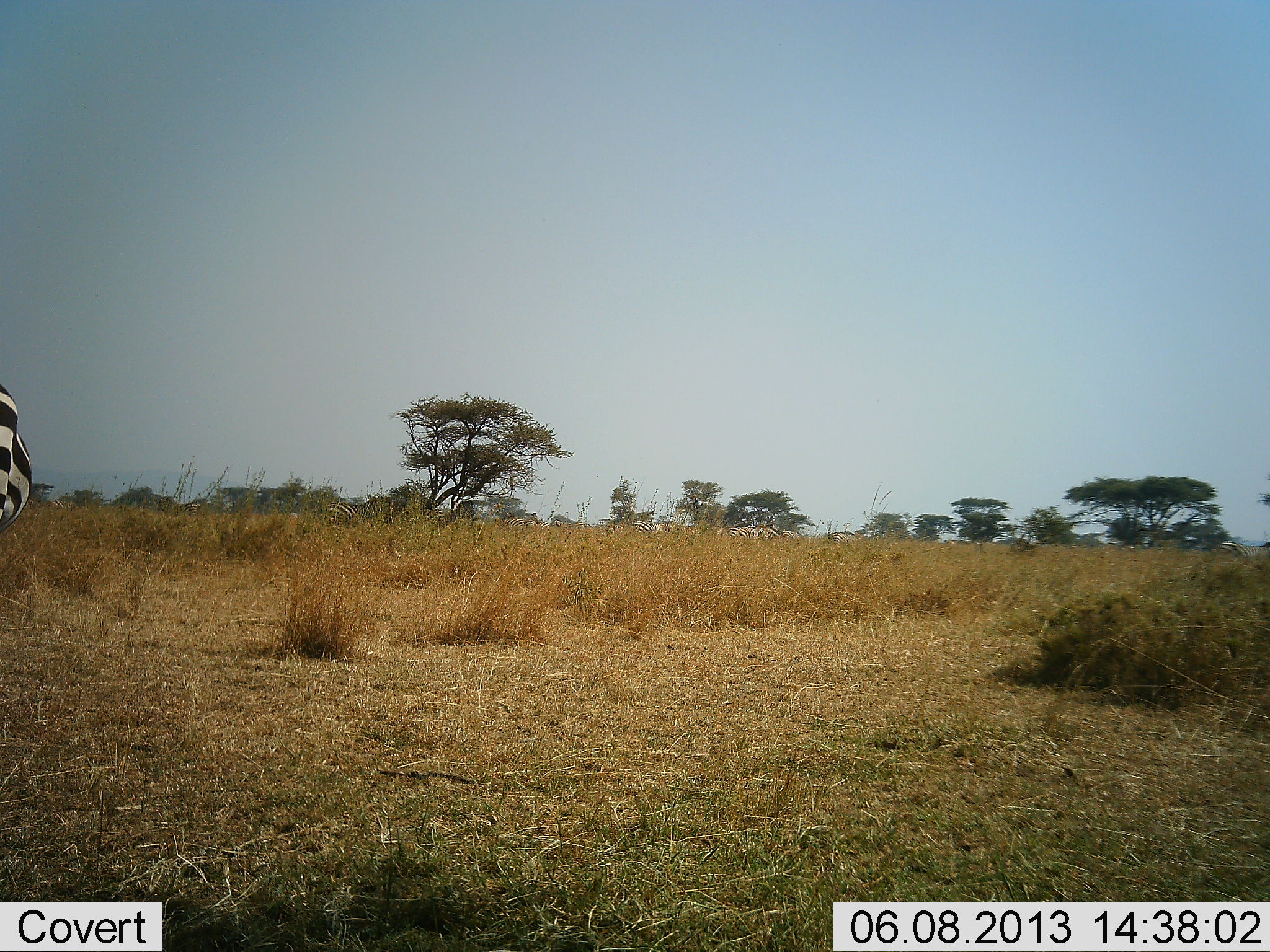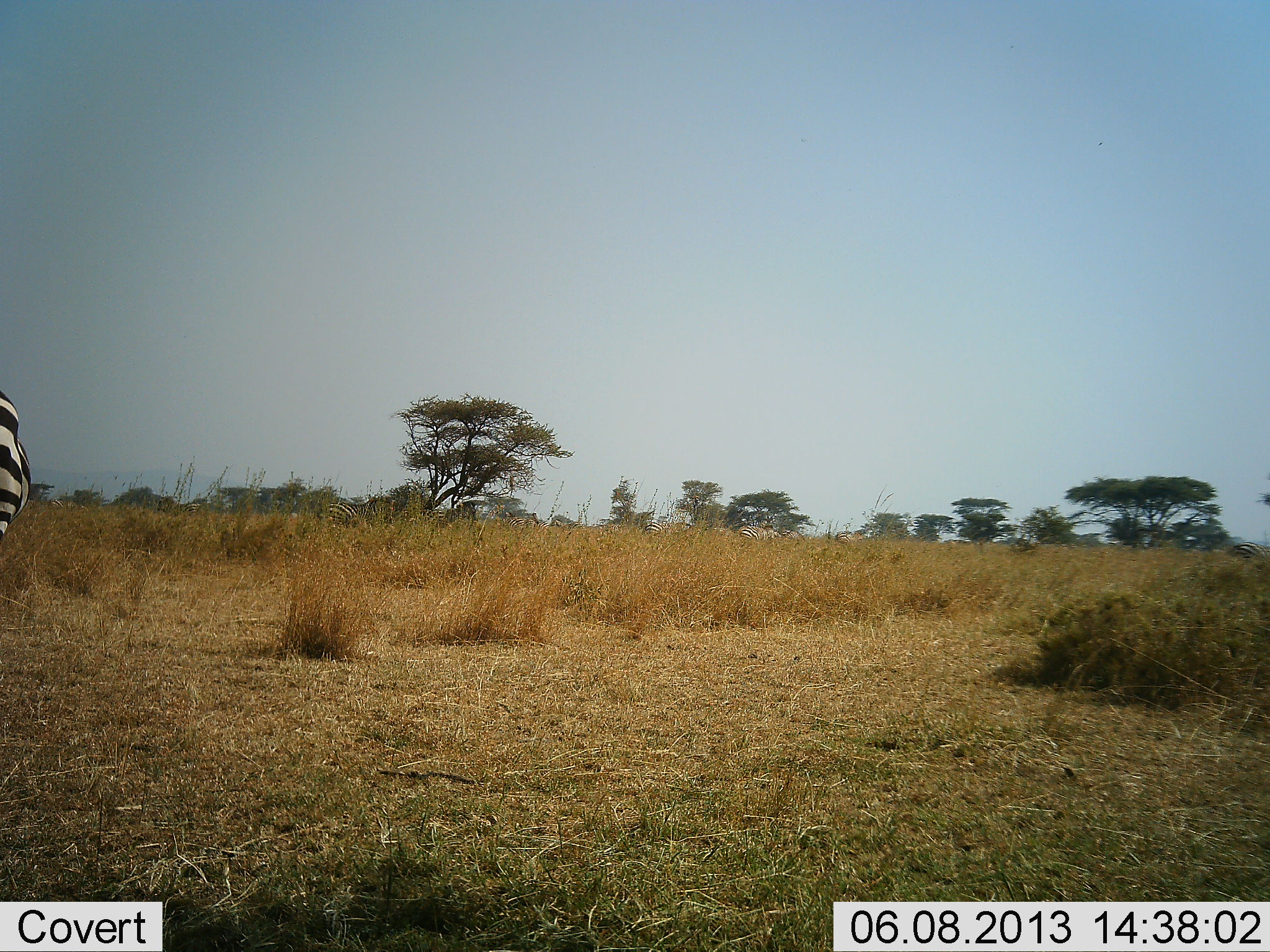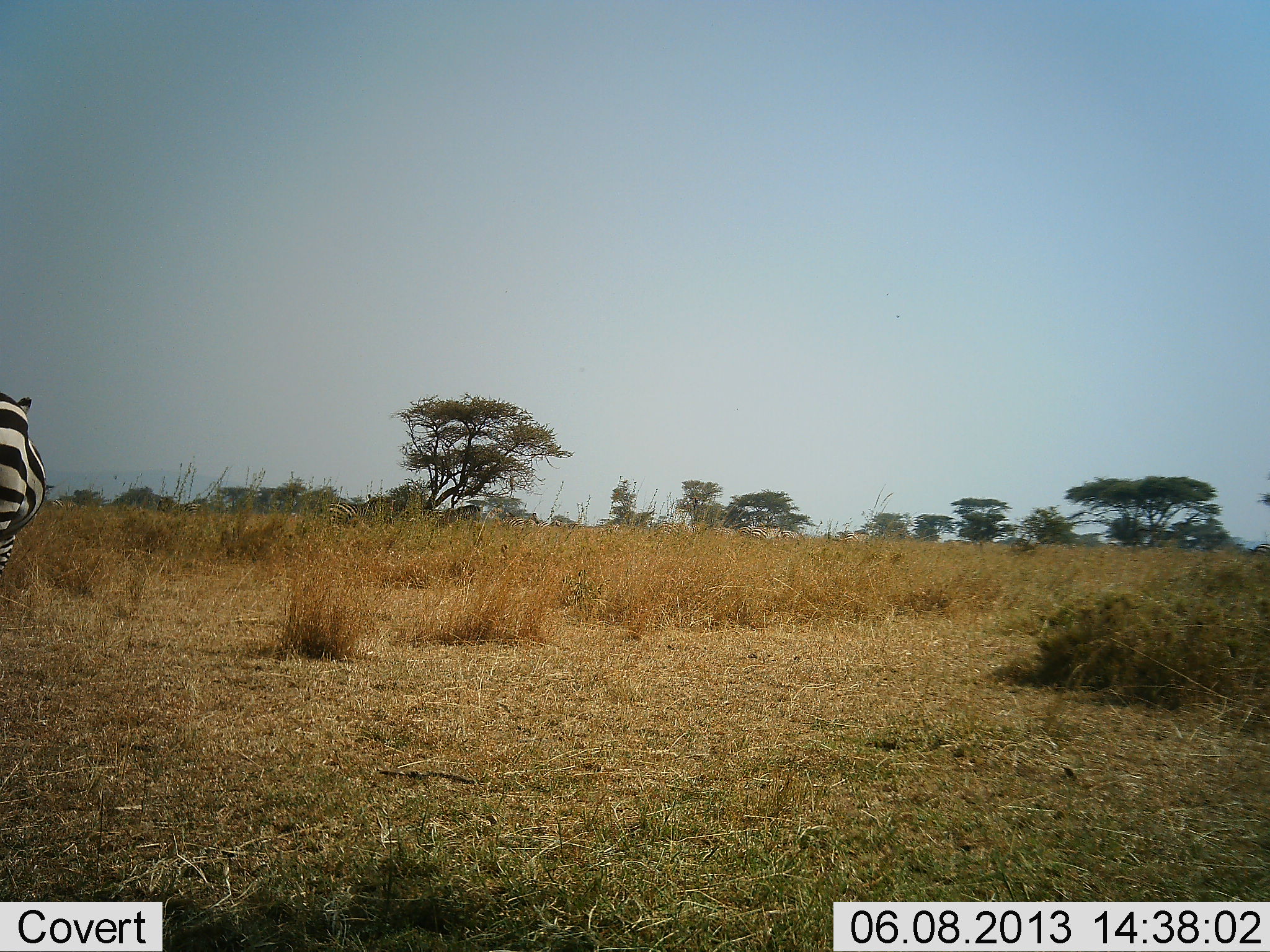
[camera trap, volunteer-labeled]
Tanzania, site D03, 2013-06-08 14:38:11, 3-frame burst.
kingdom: Animalia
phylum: Chordata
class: Mammalia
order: Perissodactyla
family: Equidae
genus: Equus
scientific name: Equus quagga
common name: plains zebra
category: zebra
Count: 1.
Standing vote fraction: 47%.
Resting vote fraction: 0%.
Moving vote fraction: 74%.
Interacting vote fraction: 0%.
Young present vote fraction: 0%.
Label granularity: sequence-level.